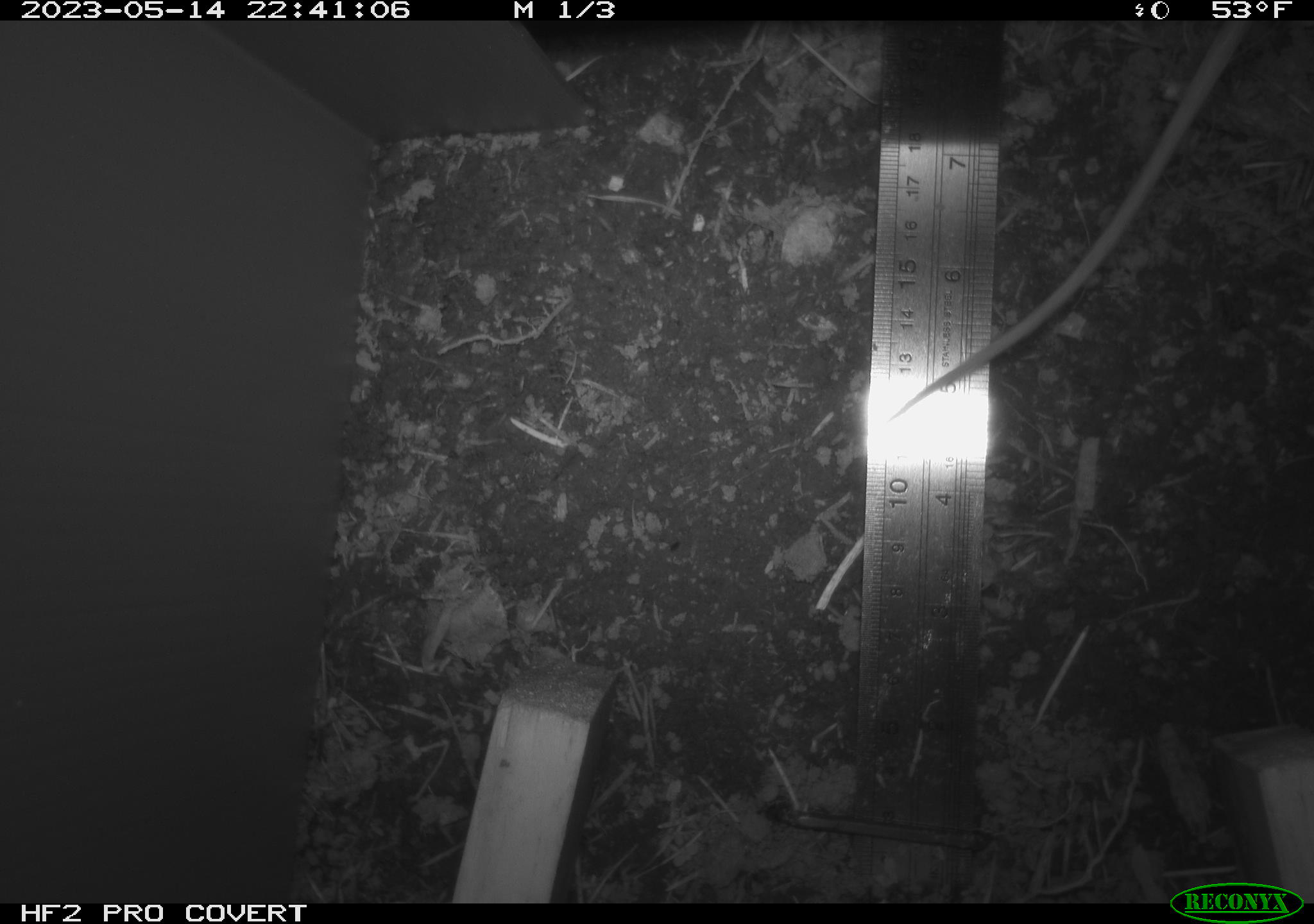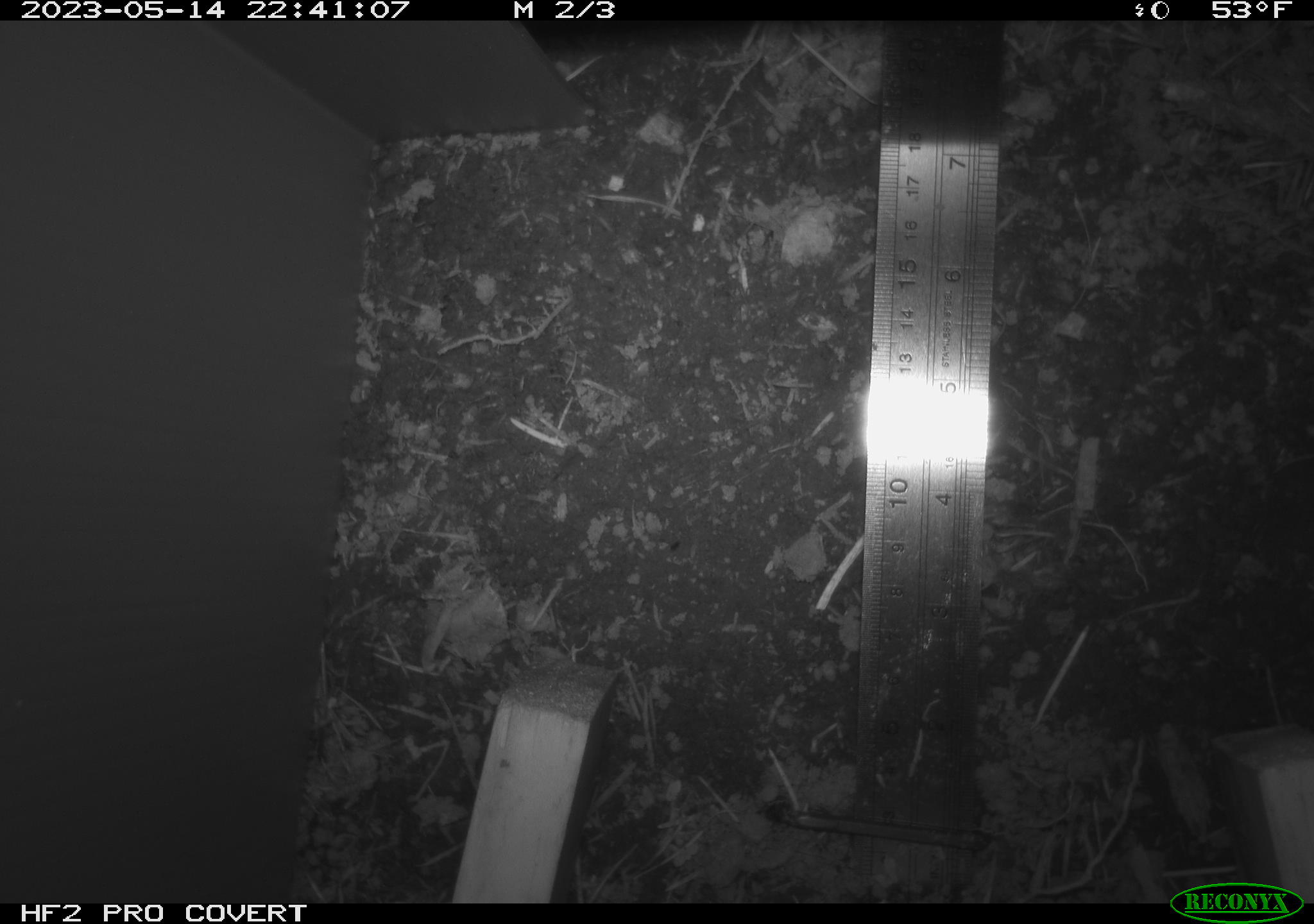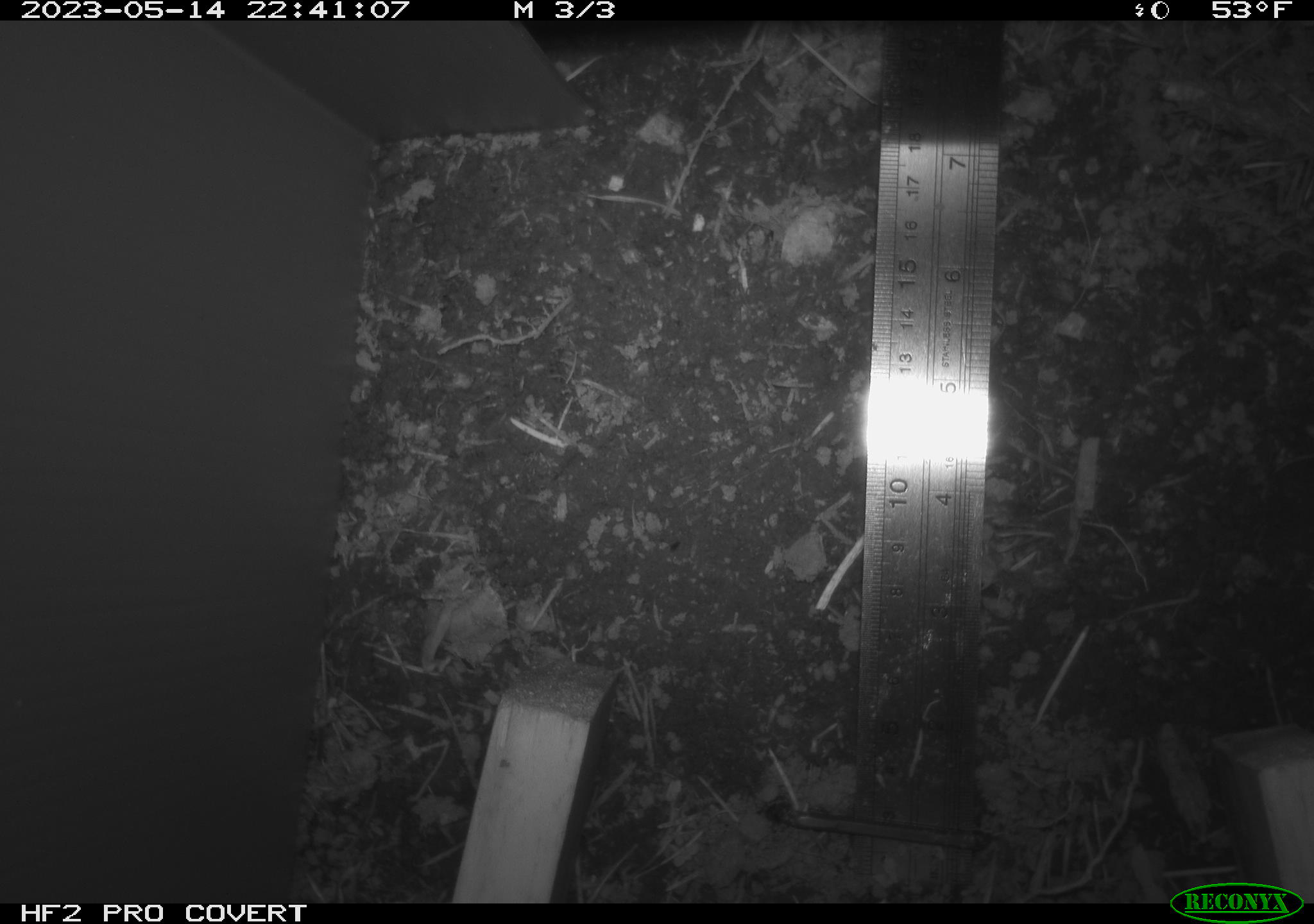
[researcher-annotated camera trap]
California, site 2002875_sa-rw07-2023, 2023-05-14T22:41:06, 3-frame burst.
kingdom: Animalia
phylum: Chordata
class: Mammalia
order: Rodentia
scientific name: Rodentia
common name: mouse species